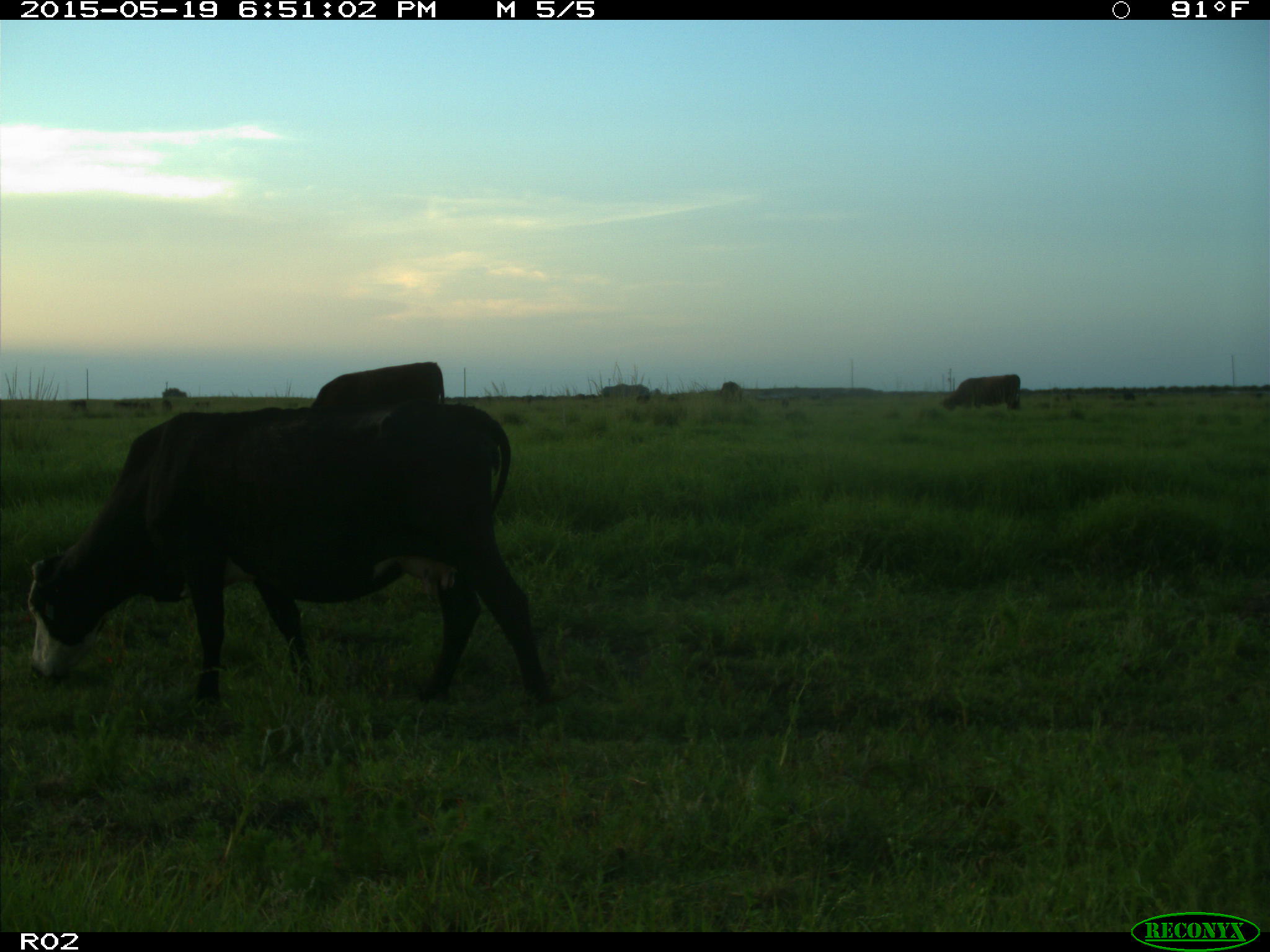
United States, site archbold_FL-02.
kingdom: Animalia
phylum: Chordata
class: Mammalia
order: Artiodactyla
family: Bovidae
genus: Bos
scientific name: Bos taurus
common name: domestic cow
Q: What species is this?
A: Bos taurus (domestic cow).